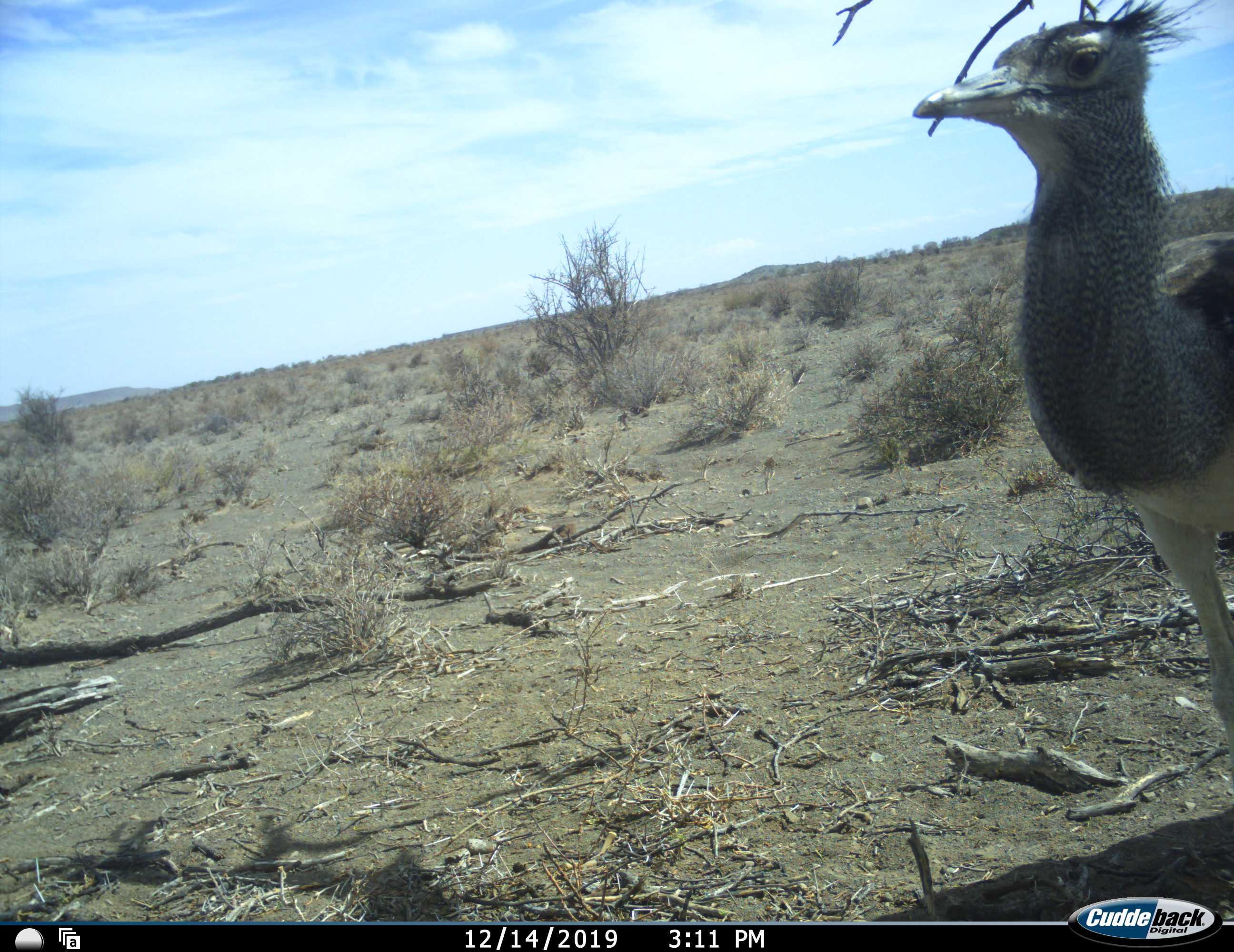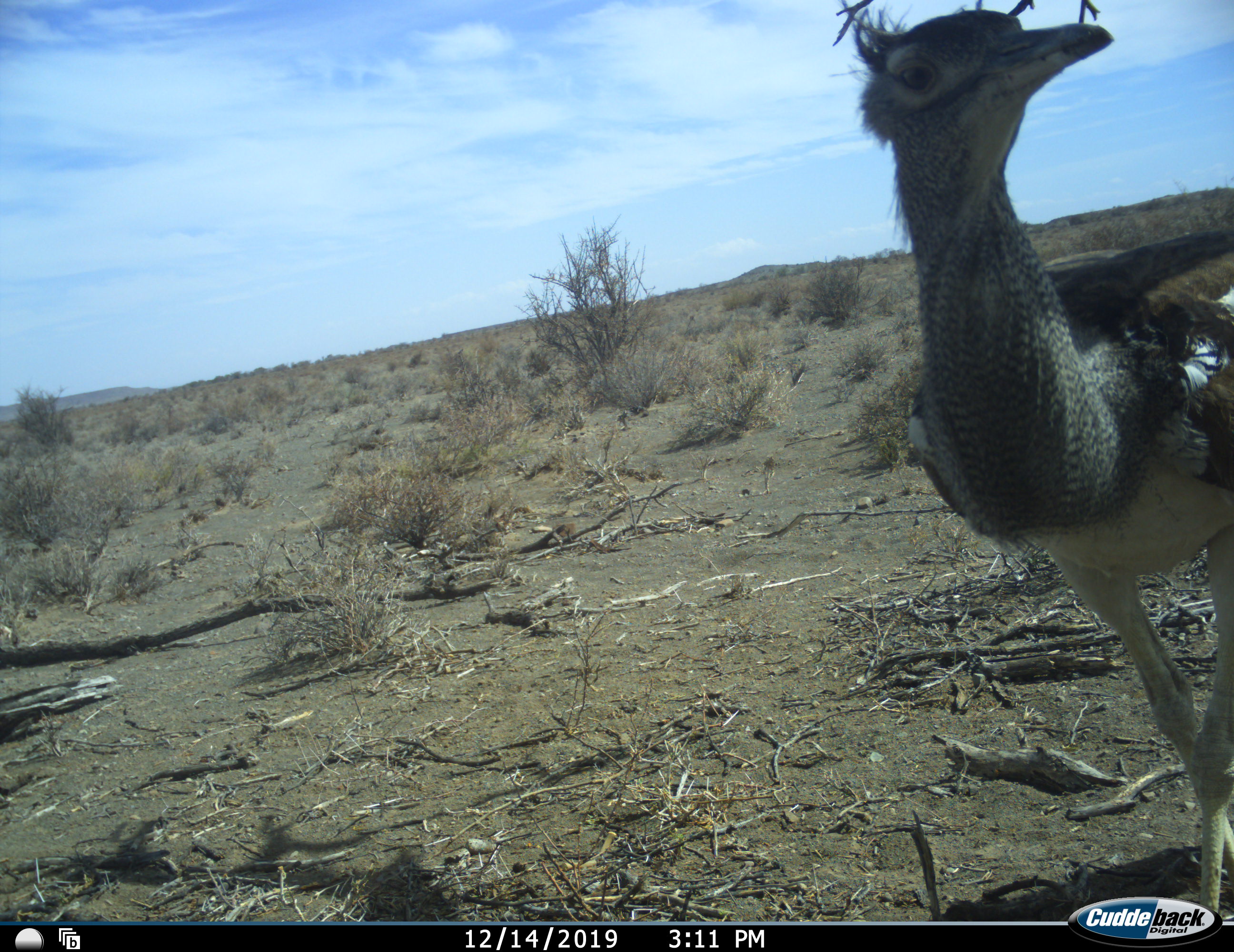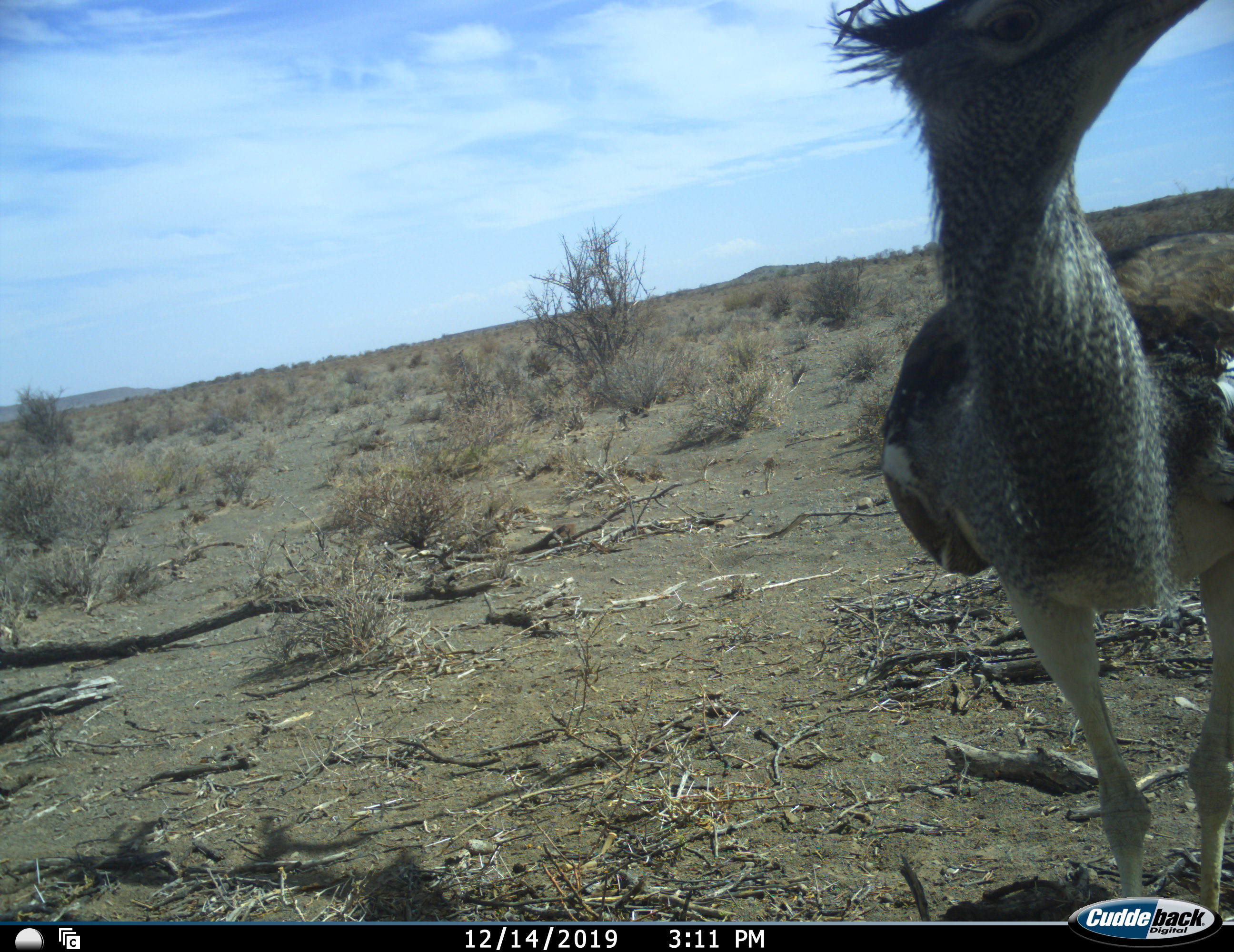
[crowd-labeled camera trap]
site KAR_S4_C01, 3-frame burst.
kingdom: Animalia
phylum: Chordata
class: Aves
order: Otidiformes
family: Otididae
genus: Ardeotis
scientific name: Ardeotis kori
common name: kori bustard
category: bustardkori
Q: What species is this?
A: Bustardkori (kori bustard) (Ardeotis kori).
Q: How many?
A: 1.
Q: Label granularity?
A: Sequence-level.